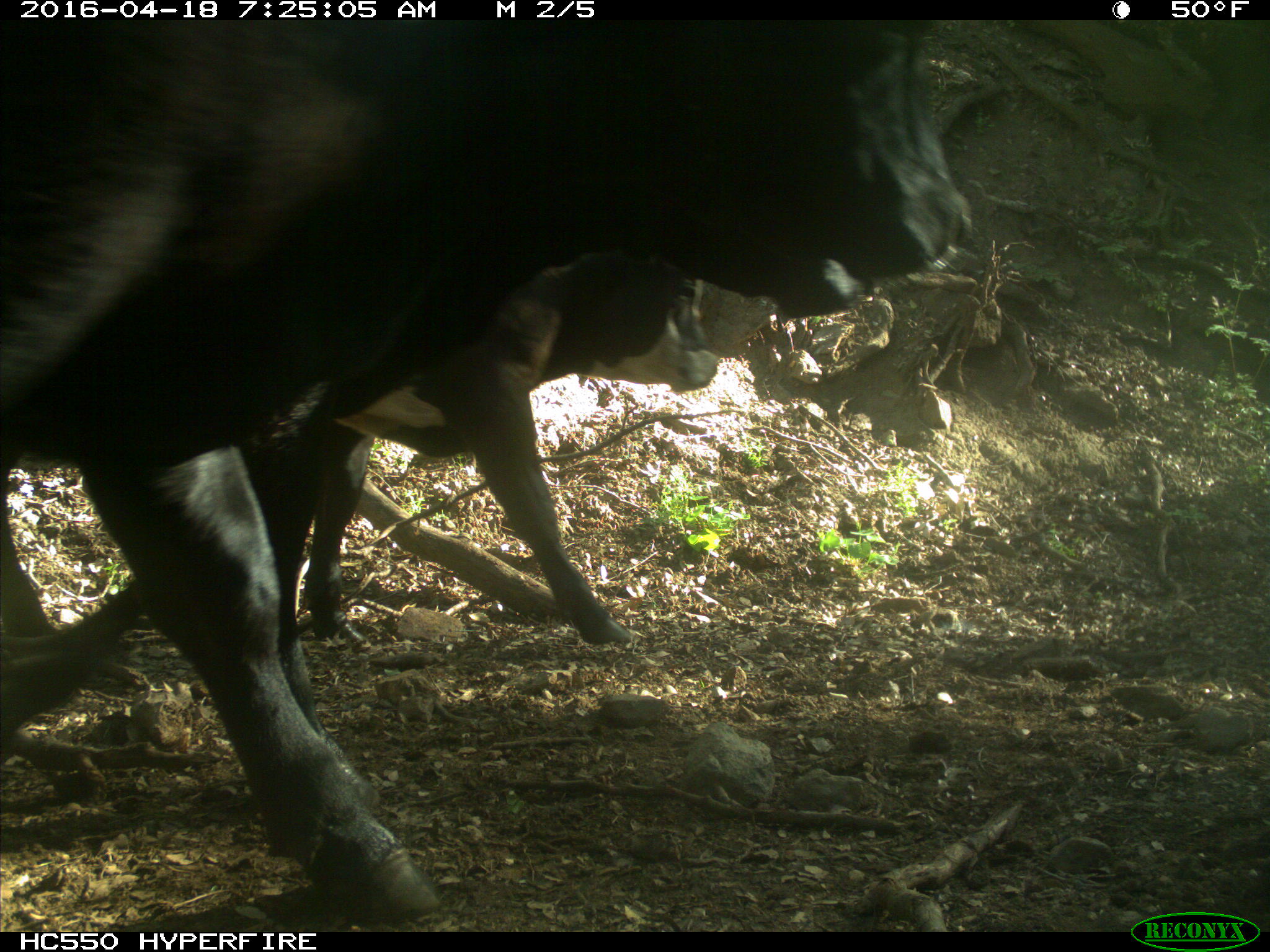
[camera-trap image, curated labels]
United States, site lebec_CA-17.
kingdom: Animalia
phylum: Chordata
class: Mammalia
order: Artiodactyla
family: Bovidae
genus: Bos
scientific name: Bos taurus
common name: domestic cow